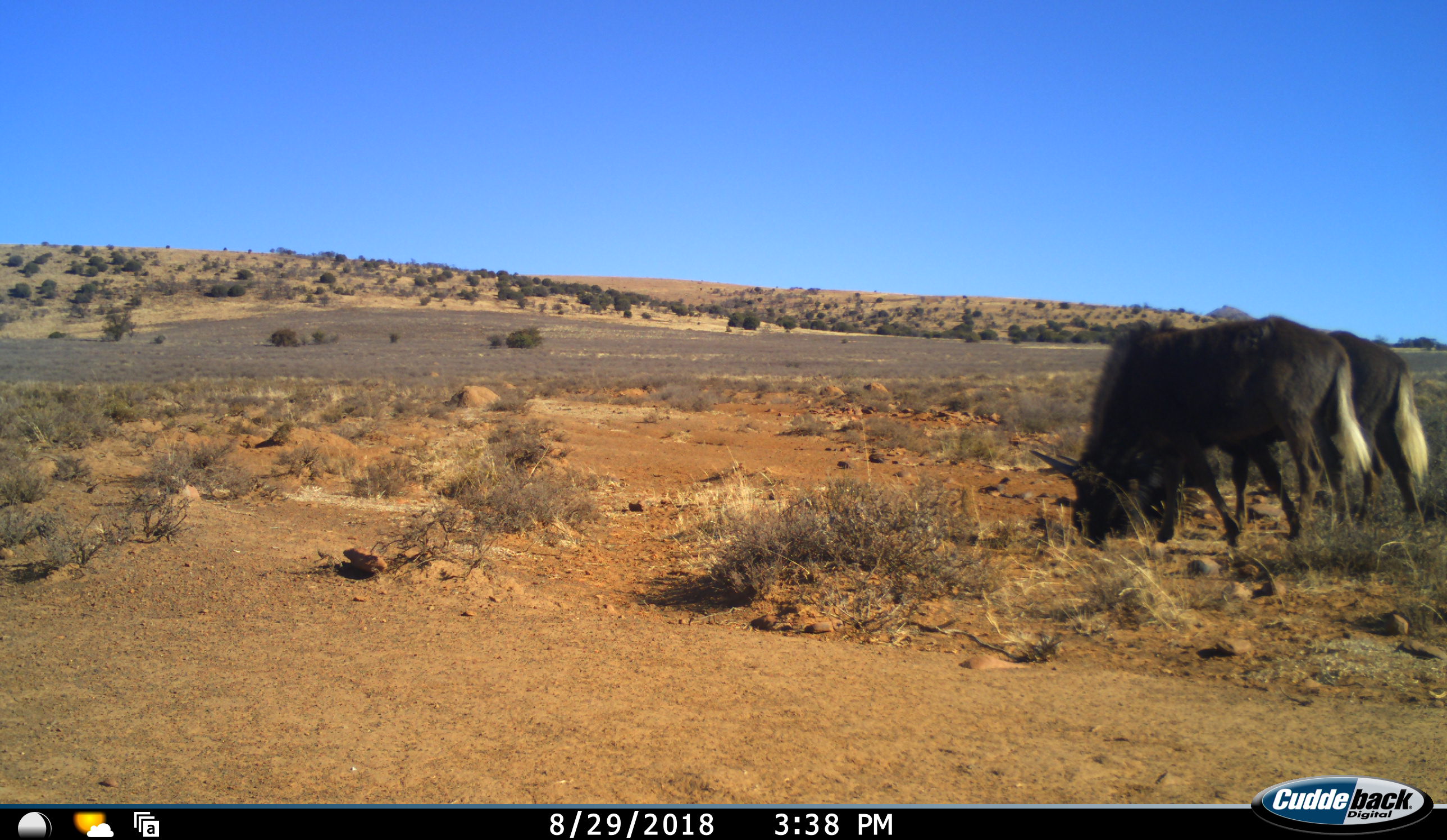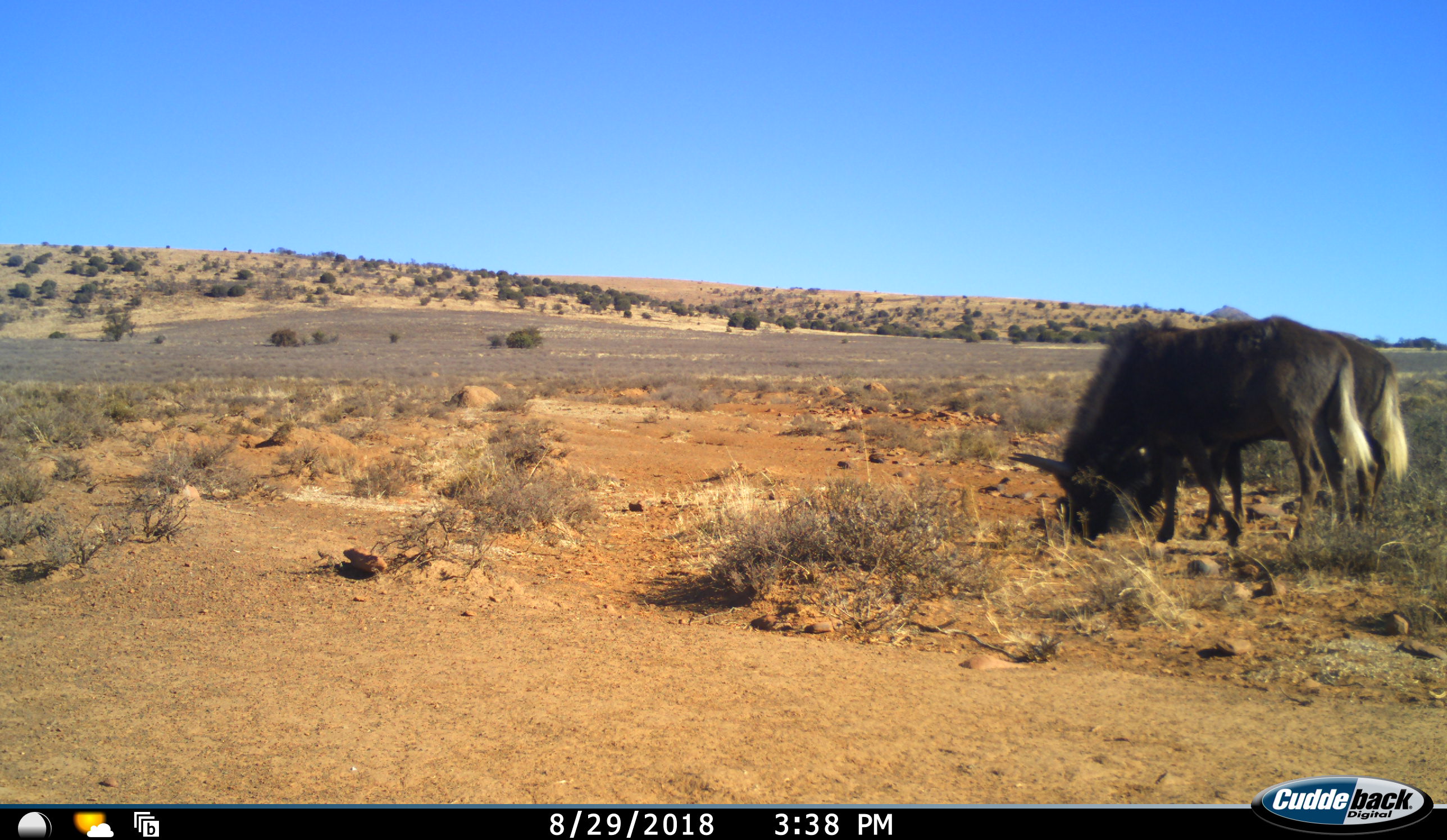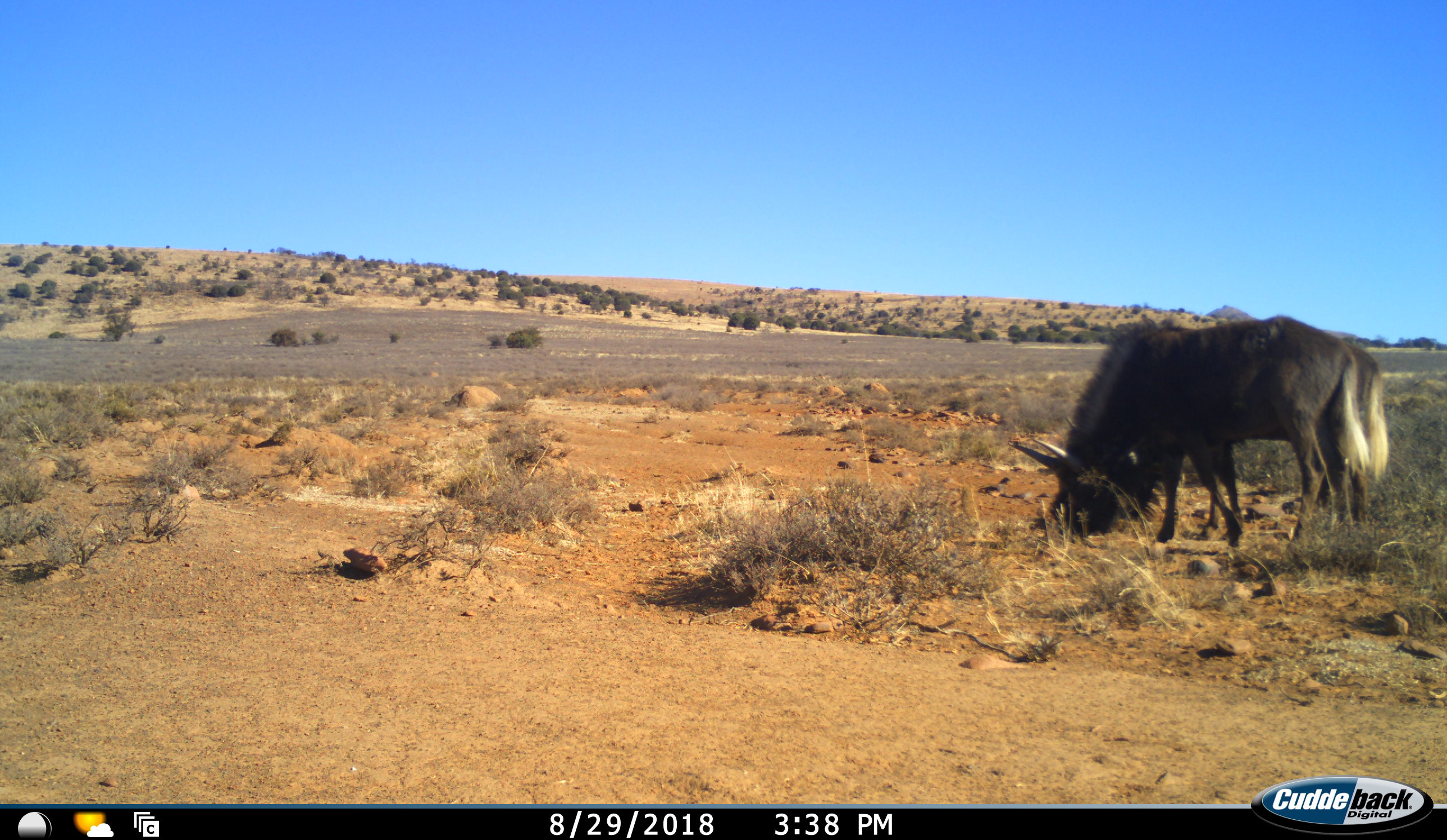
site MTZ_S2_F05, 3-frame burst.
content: unidentified animal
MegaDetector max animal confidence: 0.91